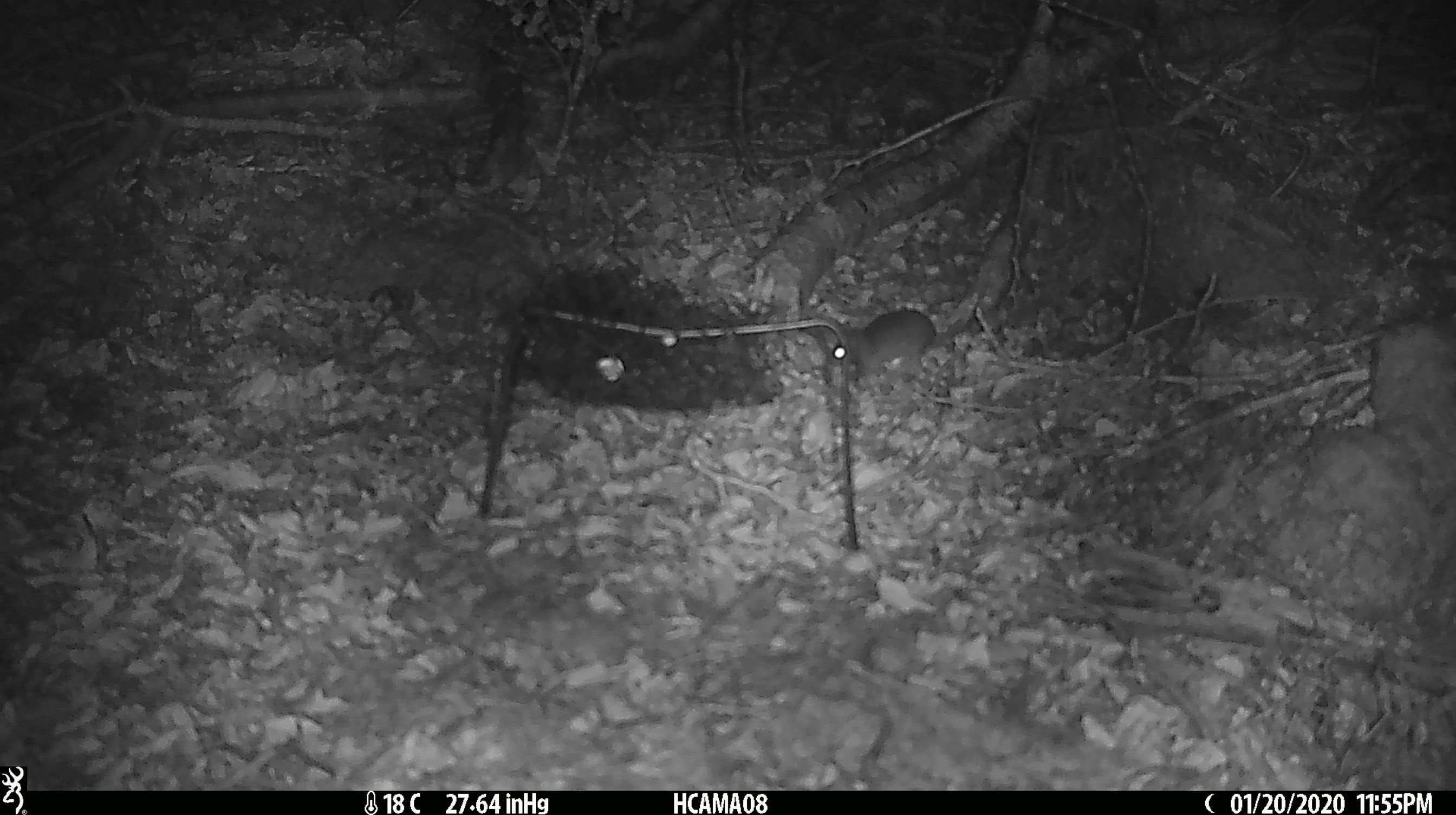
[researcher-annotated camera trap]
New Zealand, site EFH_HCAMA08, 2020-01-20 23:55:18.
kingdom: Animalia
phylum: Chordata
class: Mammalia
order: Rodentia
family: Muridae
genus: Mus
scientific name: Mus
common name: mouse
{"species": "mouse (Mus)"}